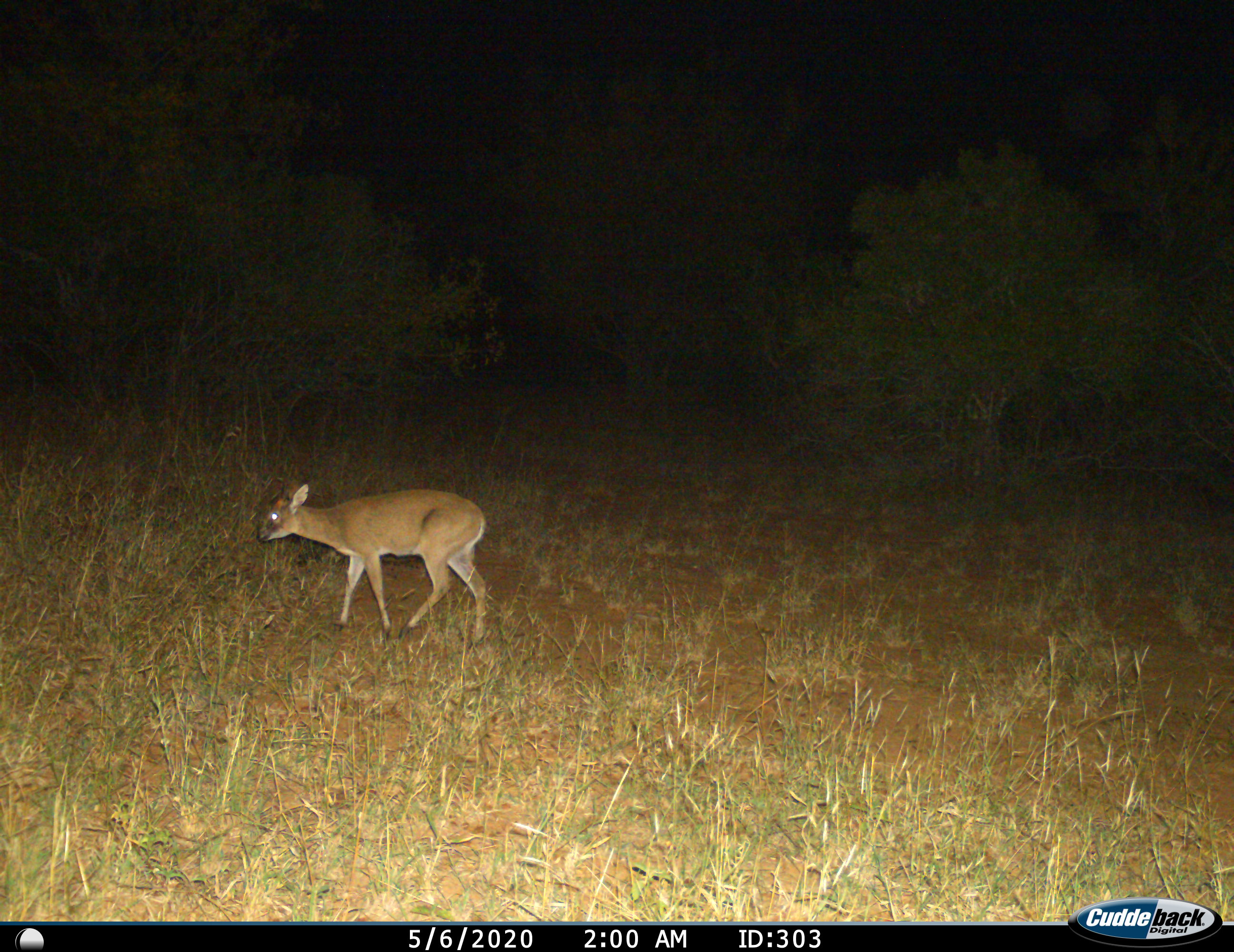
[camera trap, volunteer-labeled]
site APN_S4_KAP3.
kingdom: Animalia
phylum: Chordata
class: Mammalia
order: Artiodactyla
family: Bovidae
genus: Sylvicapra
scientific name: Sylvicapra grimmia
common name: common duiker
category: duikercommongrey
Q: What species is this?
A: Duikercommongrey (common duiker) (Sylvicapra grimmia).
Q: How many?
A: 1.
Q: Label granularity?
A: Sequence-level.